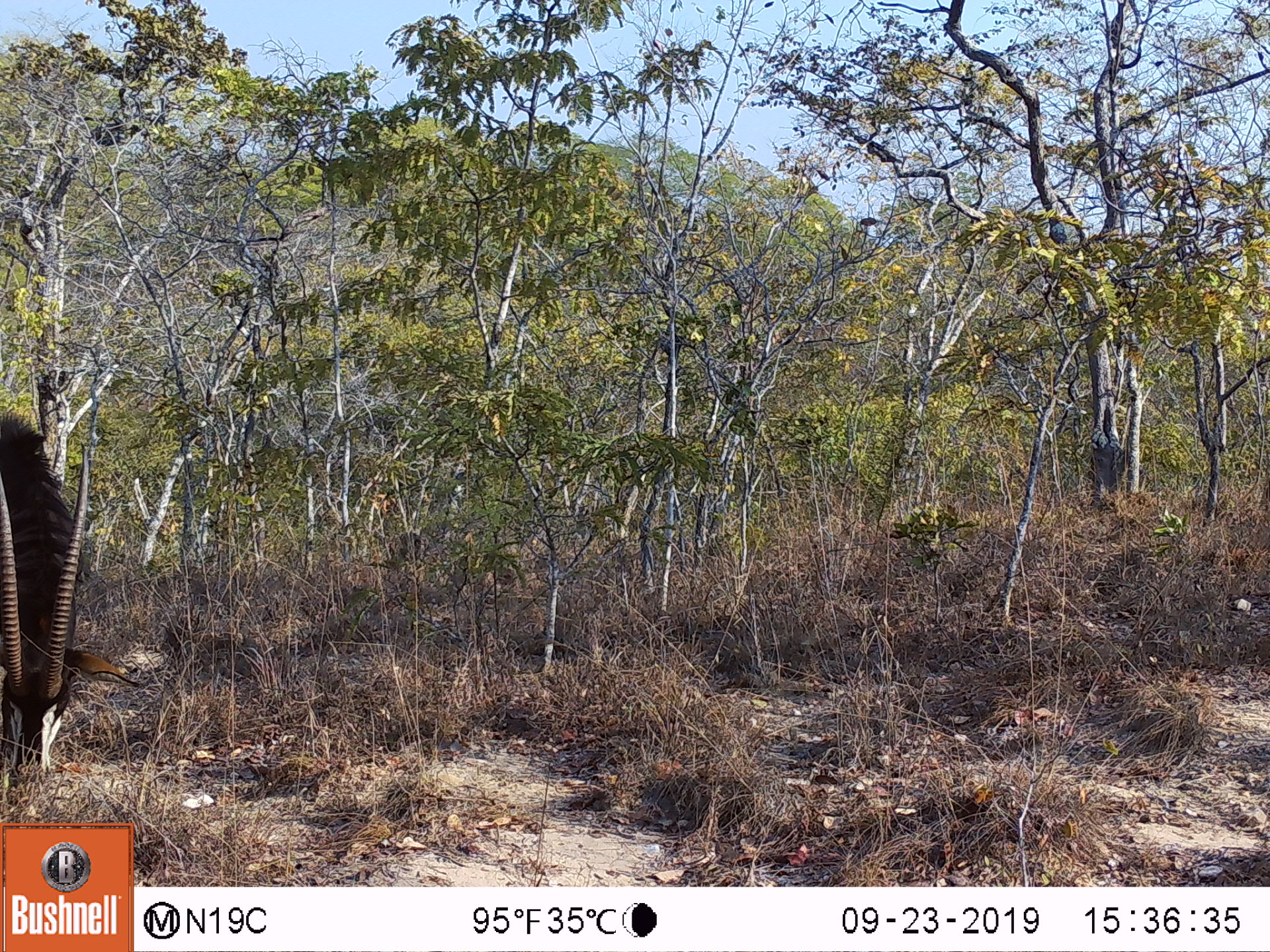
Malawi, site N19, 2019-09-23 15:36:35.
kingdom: Animalia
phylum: Chordata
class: Mammalia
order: Artiodactyla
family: Bovidae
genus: Hippotragus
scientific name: Hippotragus niger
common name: sable antelope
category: sable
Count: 1.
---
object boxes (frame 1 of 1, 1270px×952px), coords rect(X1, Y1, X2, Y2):
sable: rect(0, 399, 148, 773)